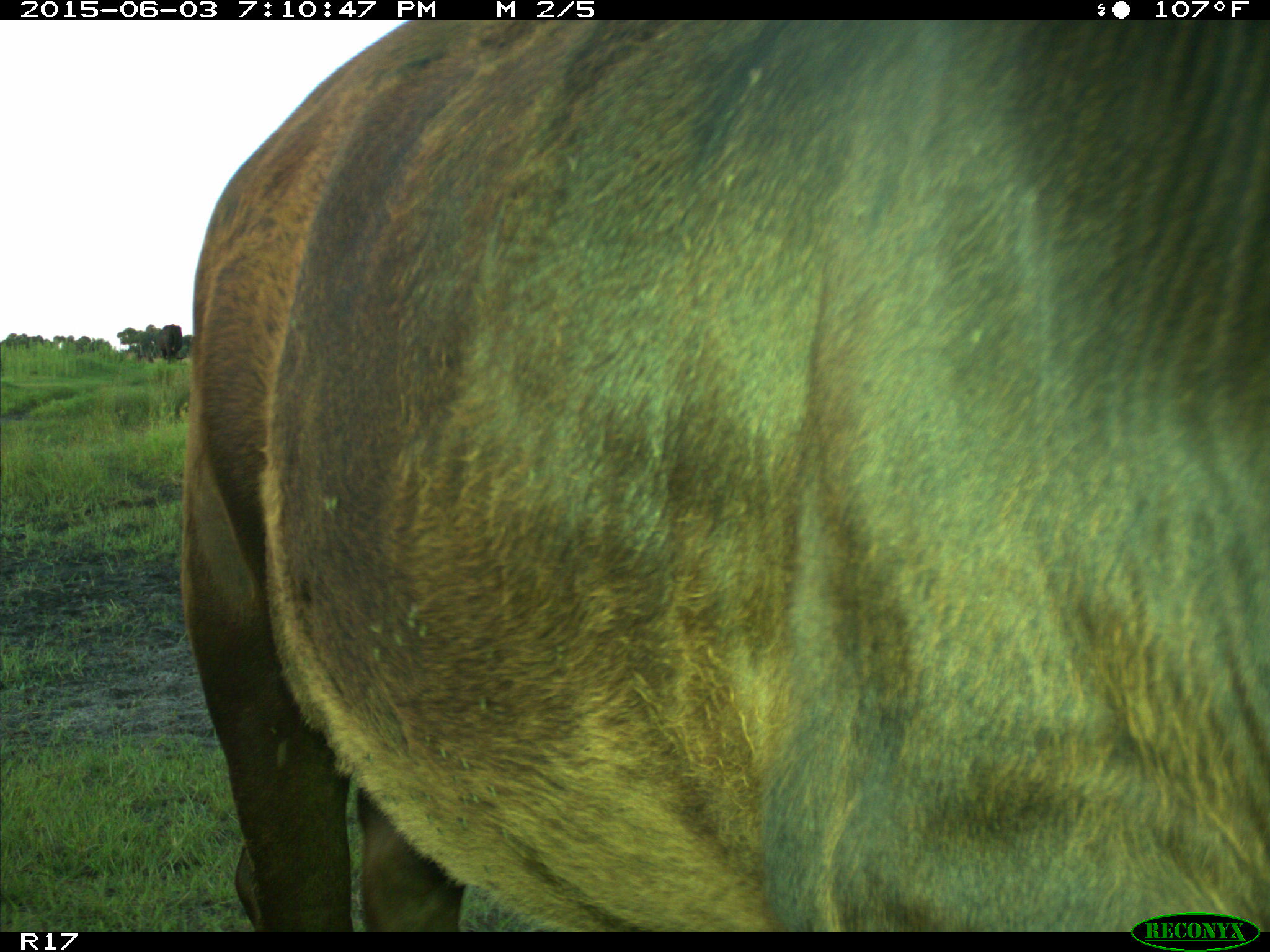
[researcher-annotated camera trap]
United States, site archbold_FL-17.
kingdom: Animalia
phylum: Chordata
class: Mammalia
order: Artiodactyla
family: Bovidae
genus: Bos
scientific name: Bos taurus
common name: domestic cow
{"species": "Bos taurus (domestic cow)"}